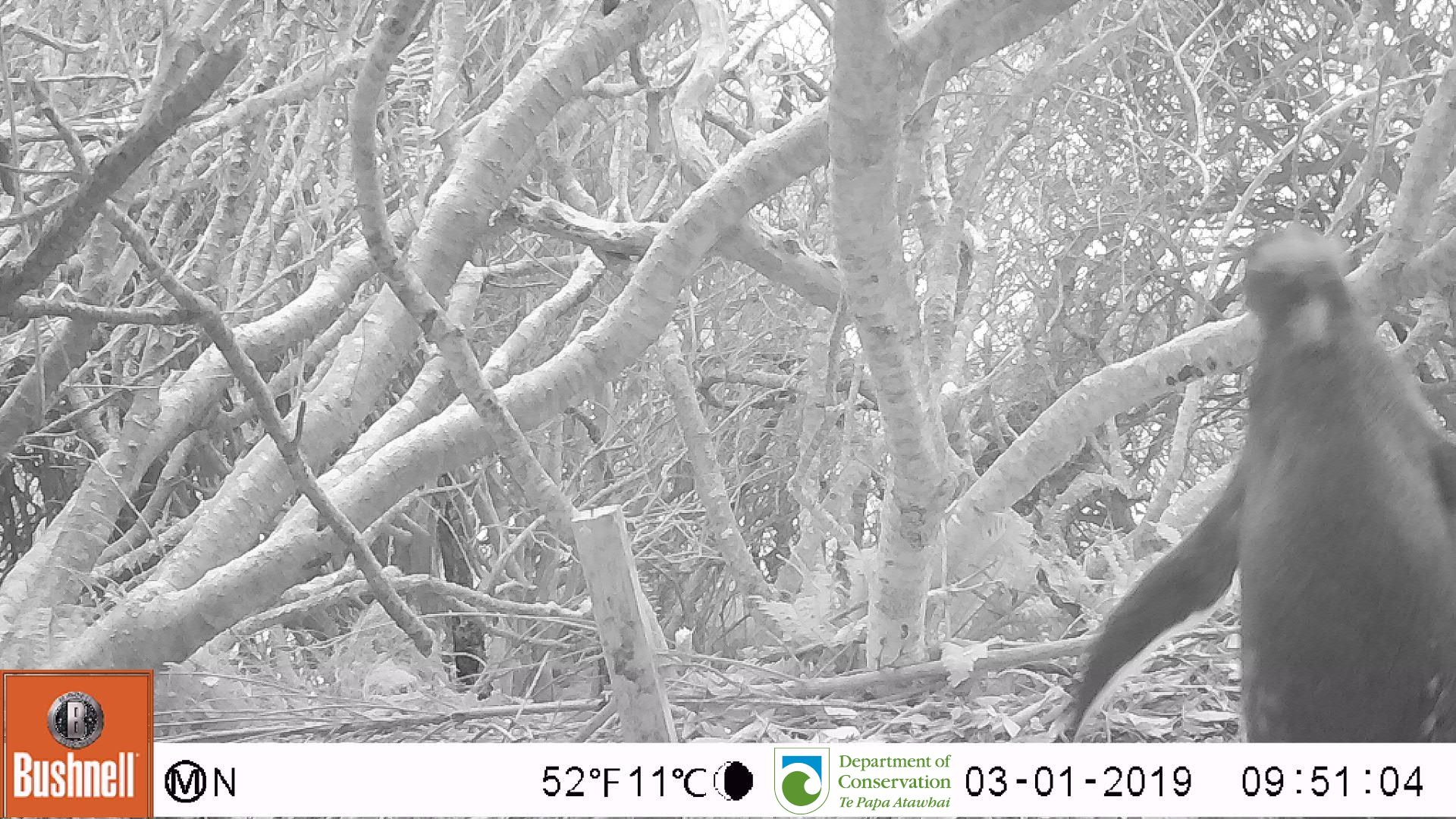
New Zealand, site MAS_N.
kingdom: Animalia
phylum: Chordata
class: Aves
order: Sphenisciformes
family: Spheniscidae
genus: Megadyptes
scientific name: Megadyptes antipodes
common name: yellow-eyed penguin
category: yellow eyed penguin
Yellow eyed penguin (yellow-eyed penguin) (Megadyptes antipodes).